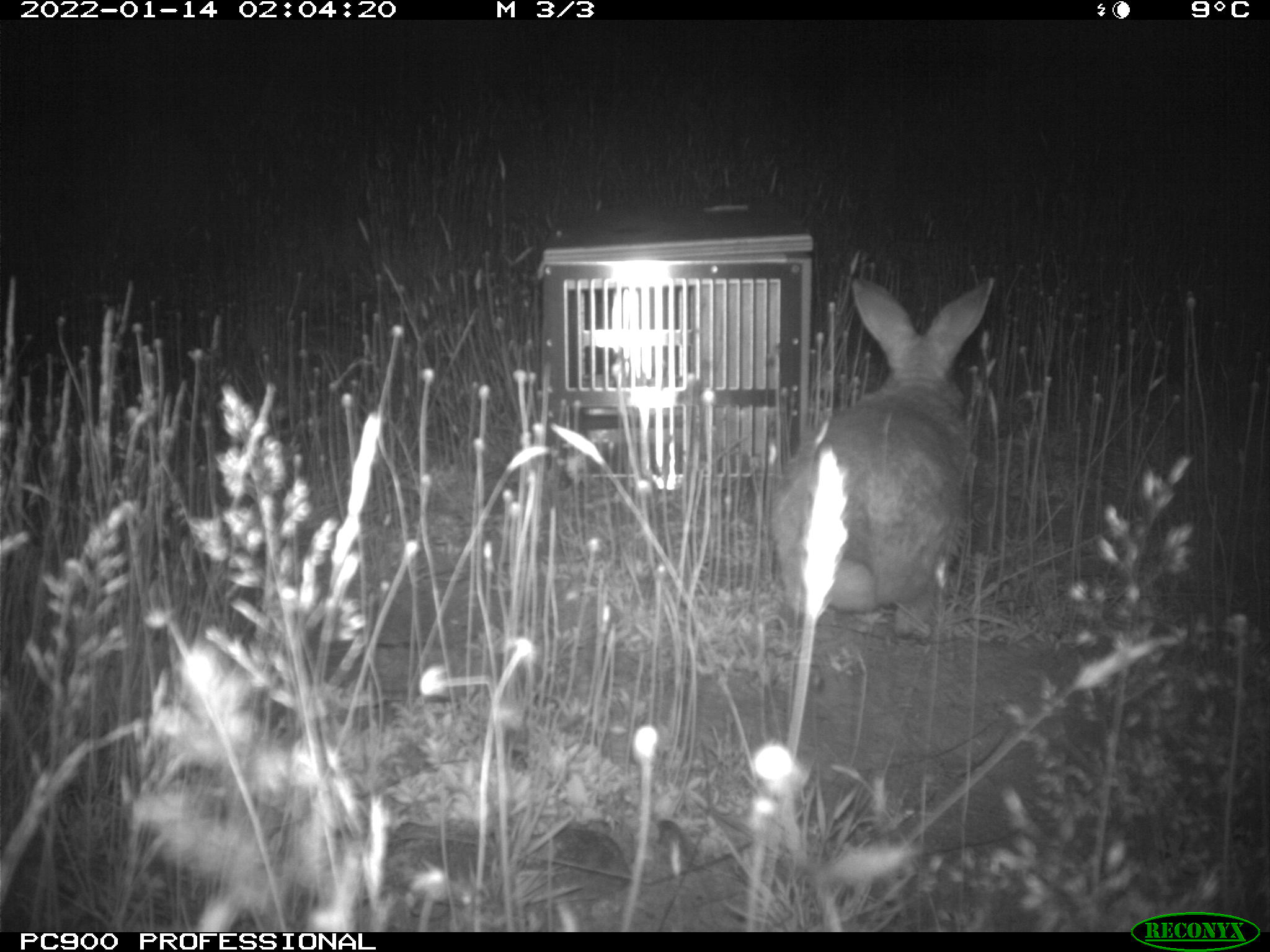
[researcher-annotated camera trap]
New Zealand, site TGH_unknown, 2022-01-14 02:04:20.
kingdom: Animalia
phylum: Chordata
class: Mammalia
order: Lagomorpha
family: Leporidae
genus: Oryctolagus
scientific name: Oryctolagus cuniculus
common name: european rabbit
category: rabbit